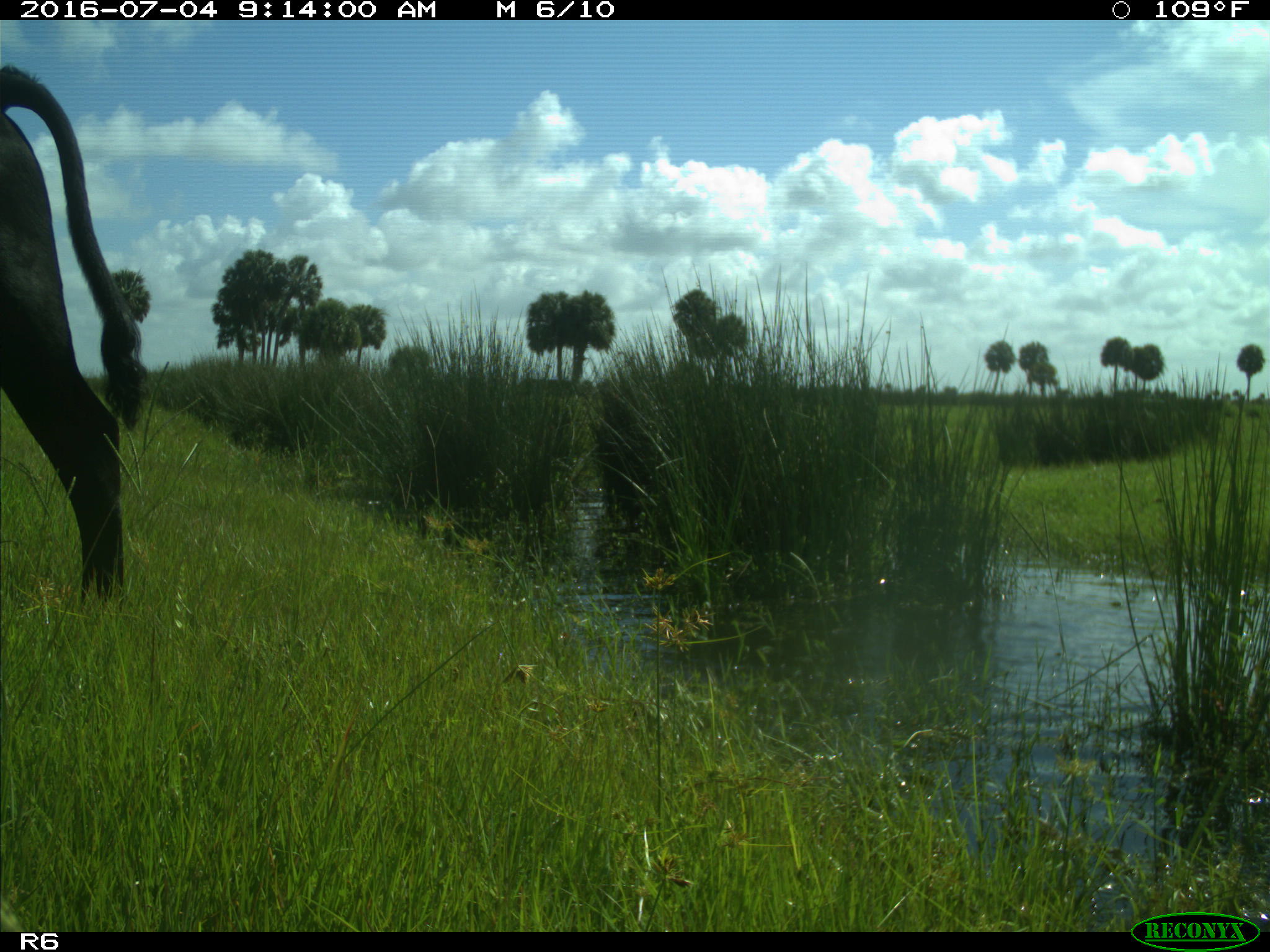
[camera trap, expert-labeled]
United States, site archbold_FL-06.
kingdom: Animalia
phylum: Chordata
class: Mammalia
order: Artiodactyla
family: Bovidae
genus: Bos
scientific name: Bos taurus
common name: domestic cow